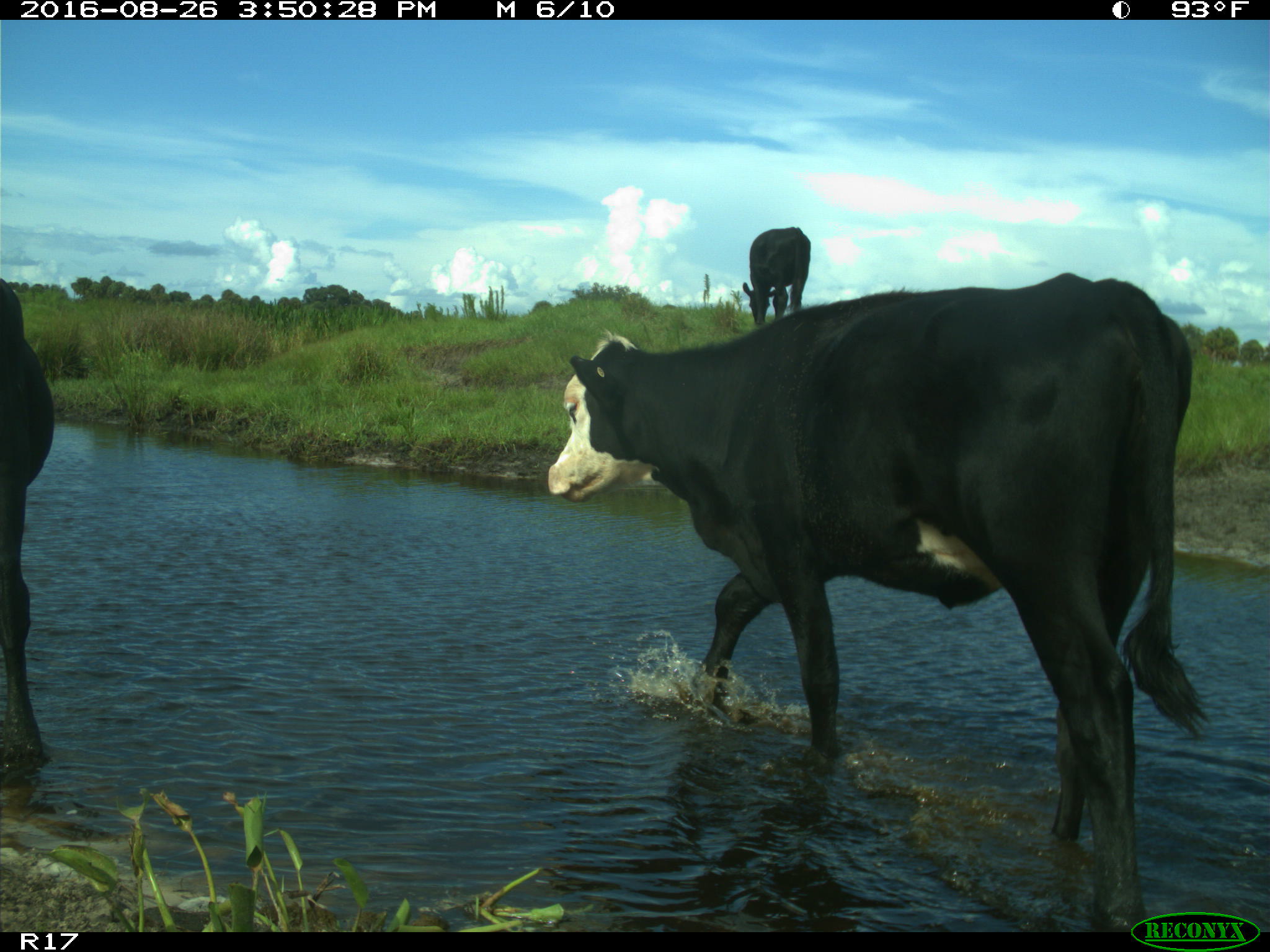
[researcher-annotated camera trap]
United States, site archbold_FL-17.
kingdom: Animalia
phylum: Chordata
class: Mammalia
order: Artiodactyla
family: Bovidae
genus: Bos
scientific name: Bos taurus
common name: domestic cow